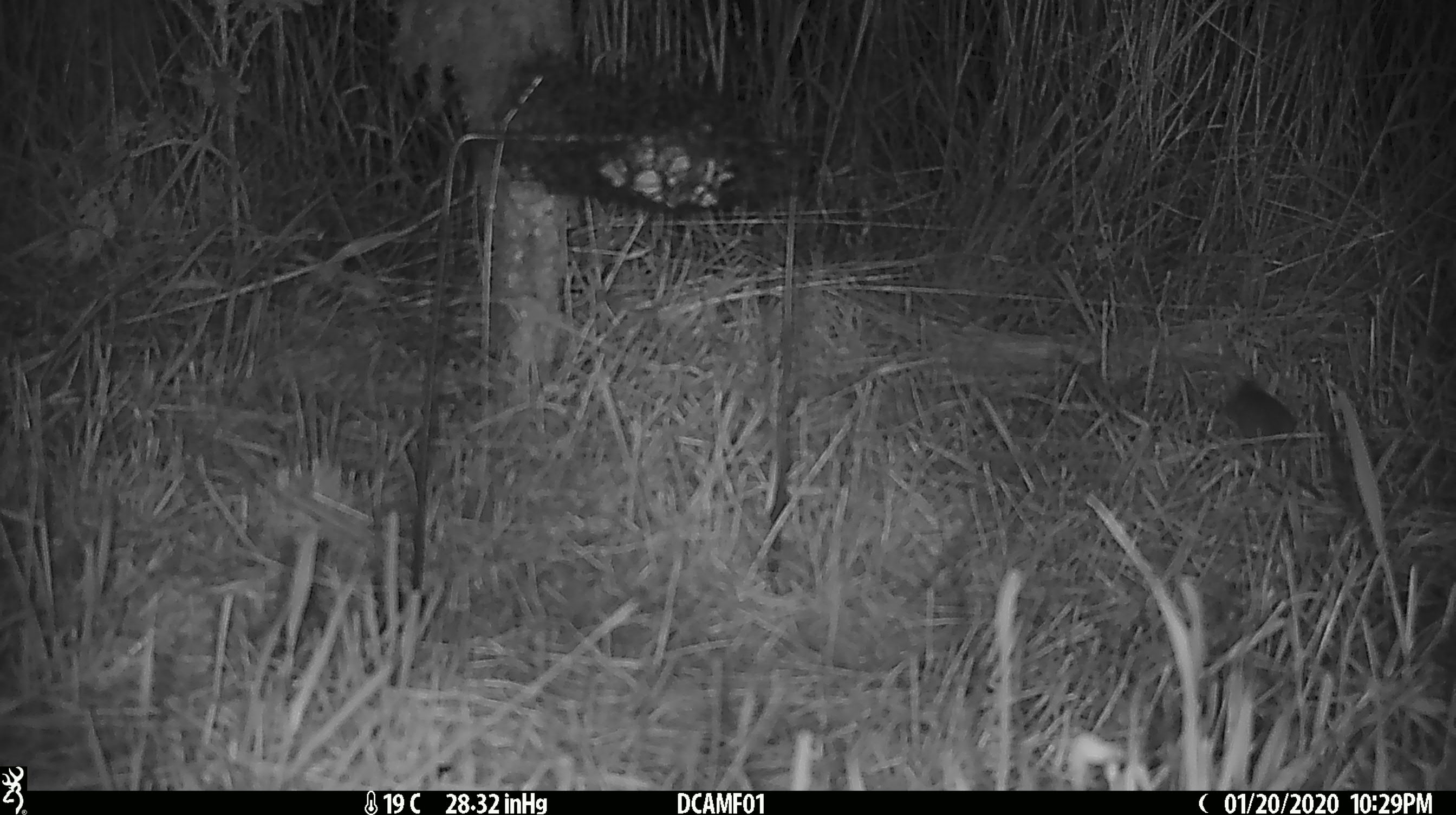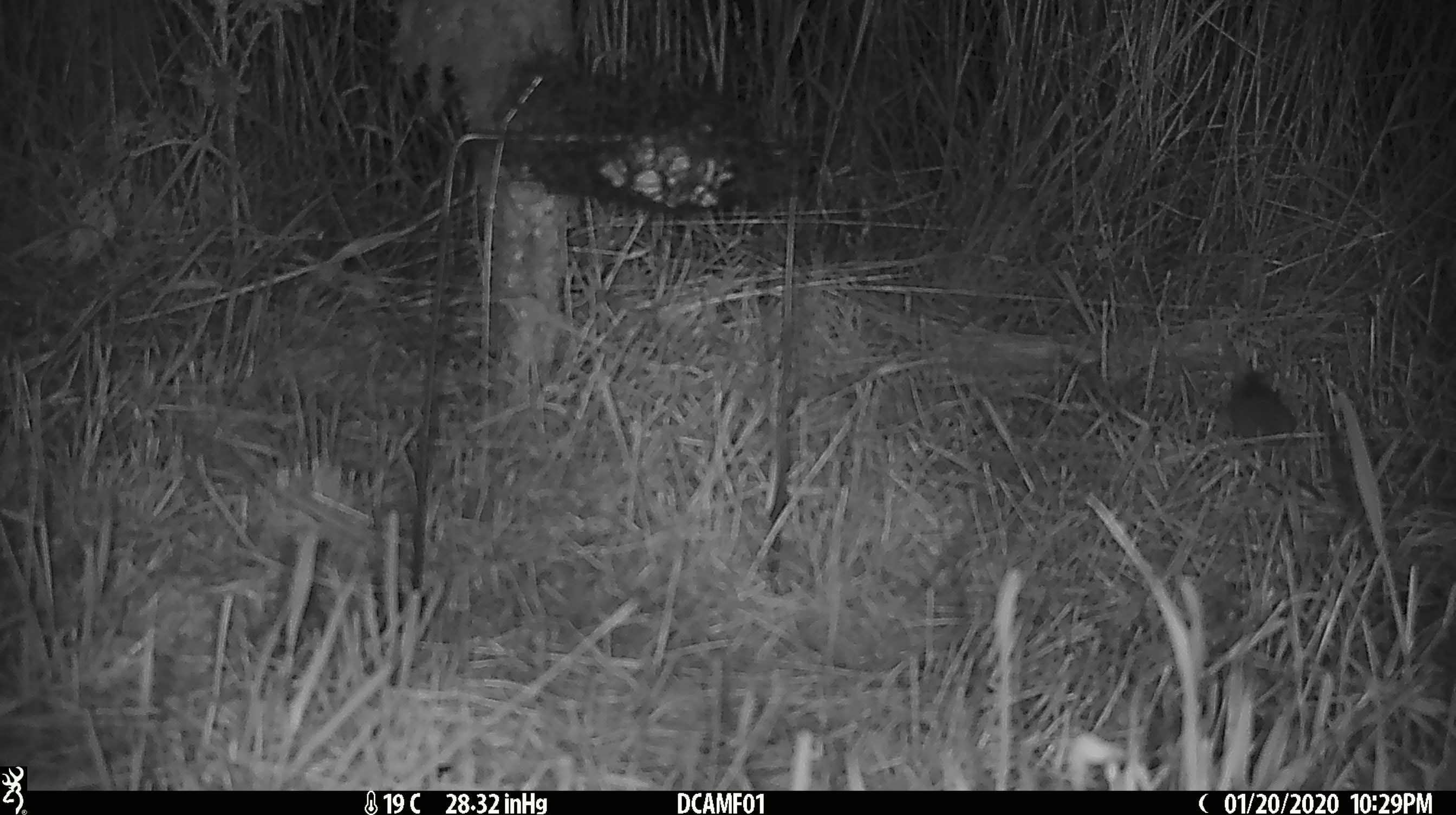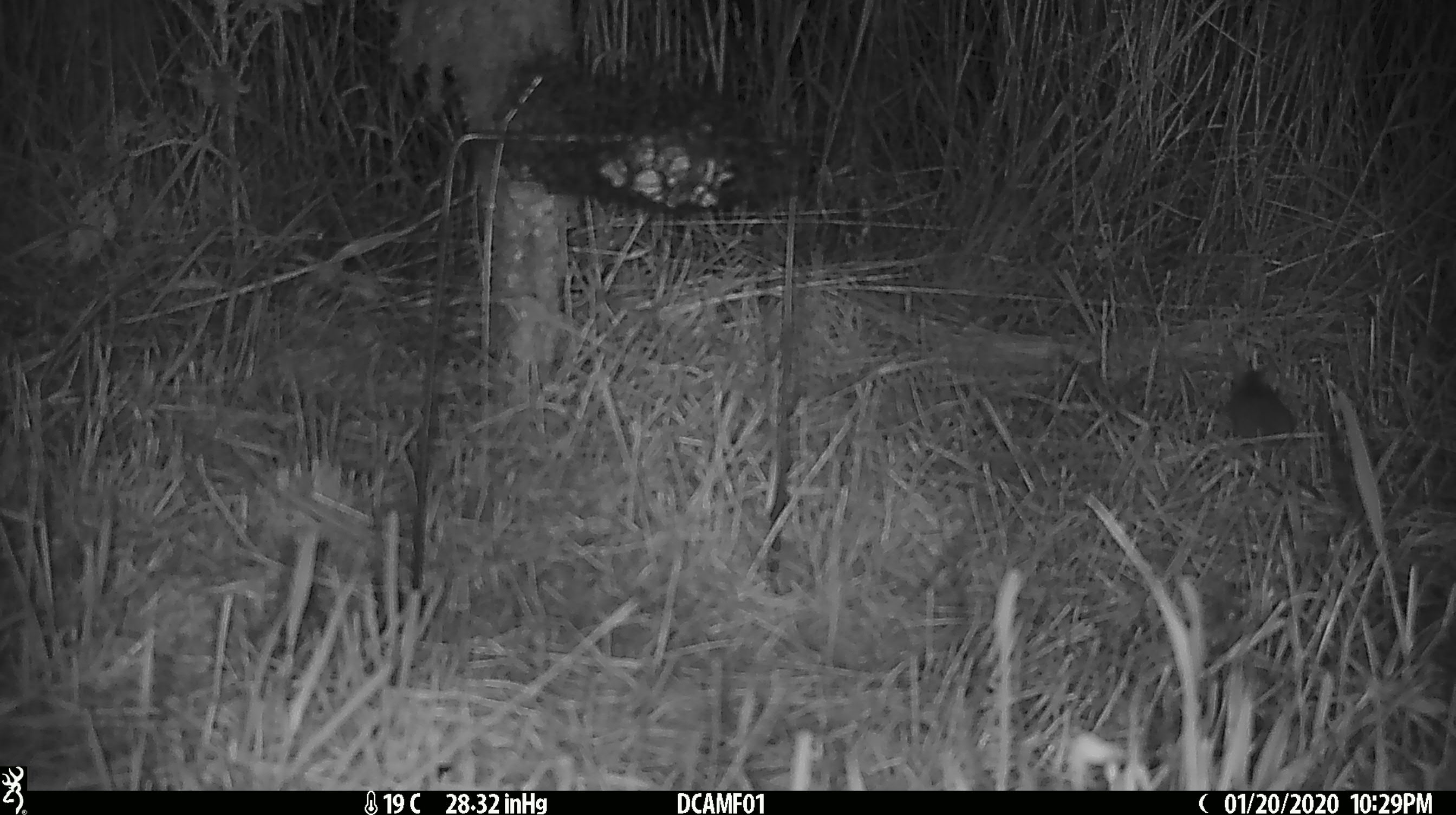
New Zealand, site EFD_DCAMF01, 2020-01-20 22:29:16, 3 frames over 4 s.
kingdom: Animalia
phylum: Chordata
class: Mammalia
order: Rodentia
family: Muridae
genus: Mus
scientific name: Mus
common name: mouse